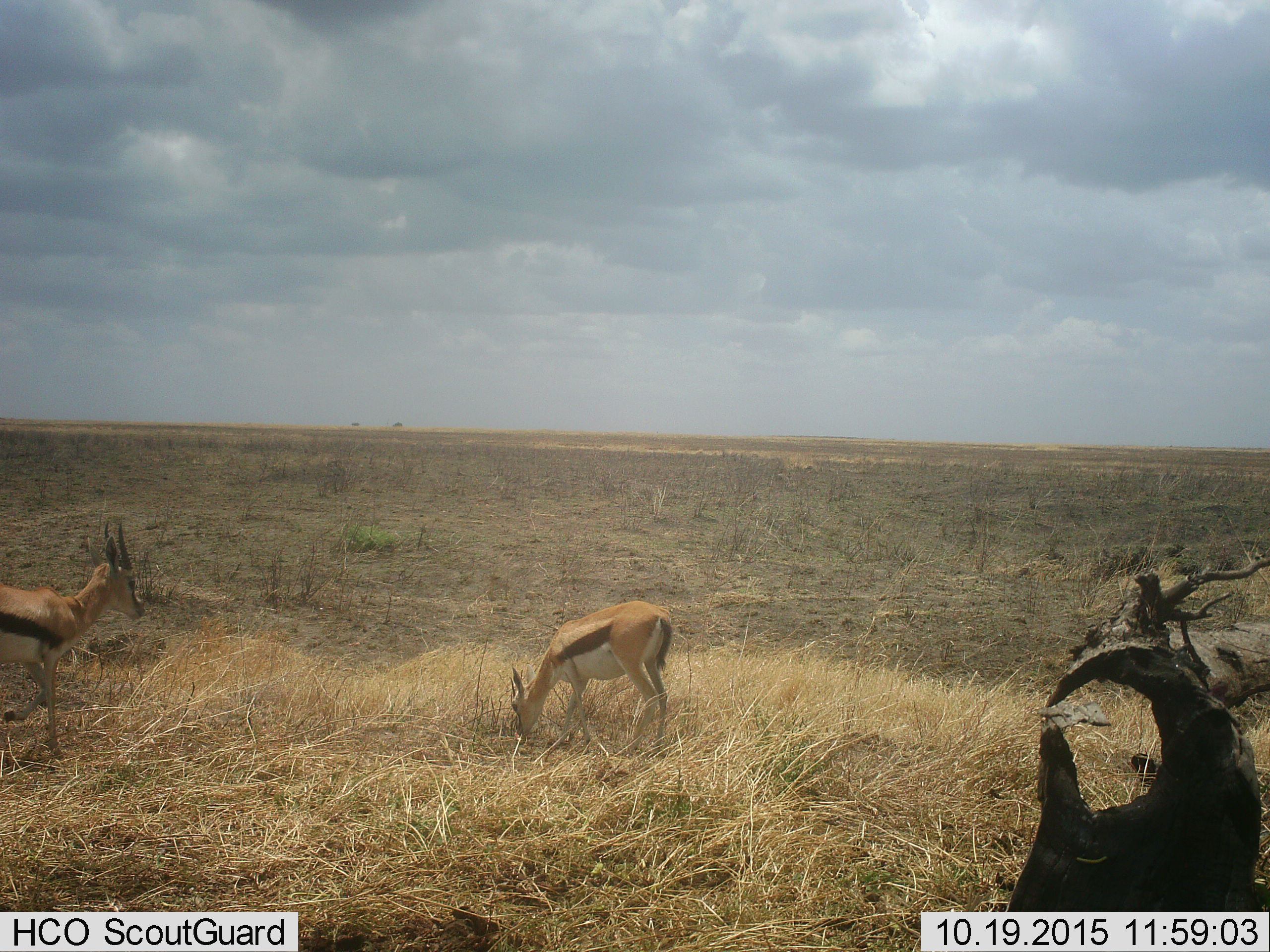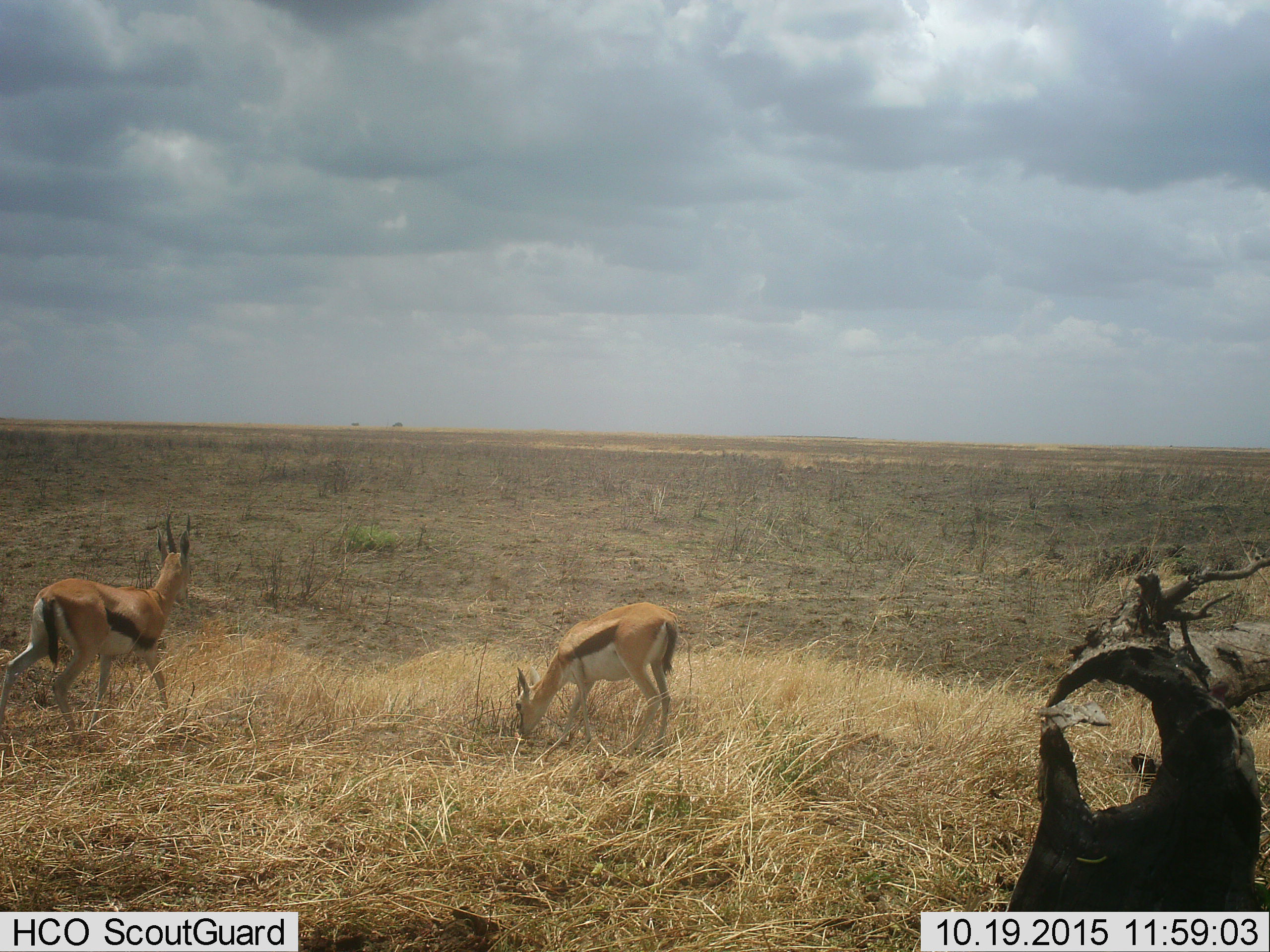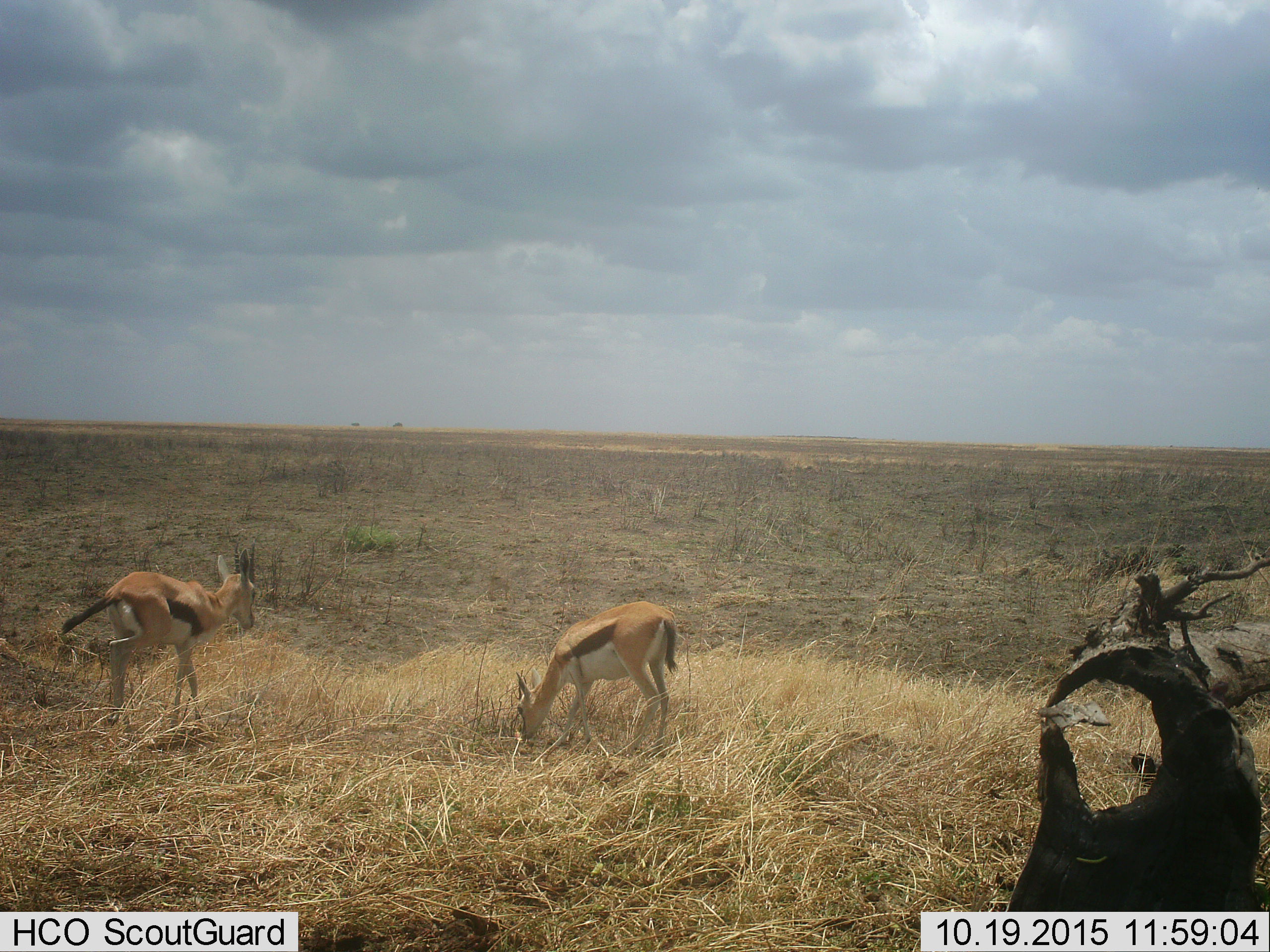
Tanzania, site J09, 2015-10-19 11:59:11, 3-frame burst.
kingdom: Animalia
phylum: Chordata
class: Mammalia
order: Artiodactyla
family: Bovidae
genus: Eudorcas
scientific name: Eudorcas thomsonii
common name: thomson's gazelle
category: gazellethomsons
Gazellethomsons (thomson's gazelle) (Eudorcas thomsonii), count 2. Behavior (volunteer vote fractions): standing 12%, resting 0%, moving 62%, interacting 0%. Young present (vote fraction): 25%. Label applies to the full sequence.